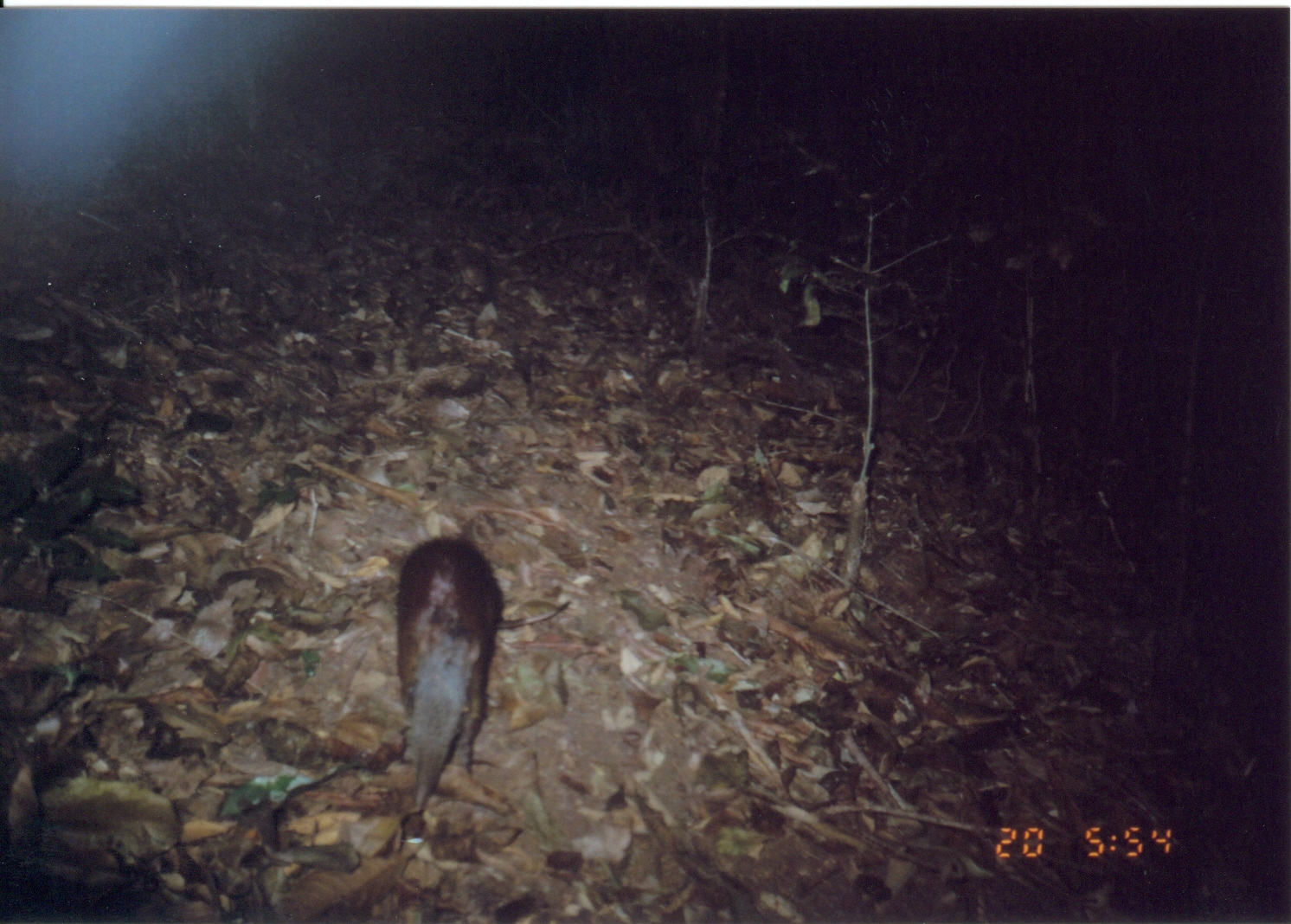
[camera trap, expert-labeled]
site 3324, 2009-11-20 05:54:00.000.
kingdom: Animalia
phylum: Chordata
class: Mammalia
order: Macroscelidea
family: Macroscelididae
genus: Rhynchocyon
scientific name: Rhynchocyon udzungwensis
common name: grey-faced sengi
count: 1